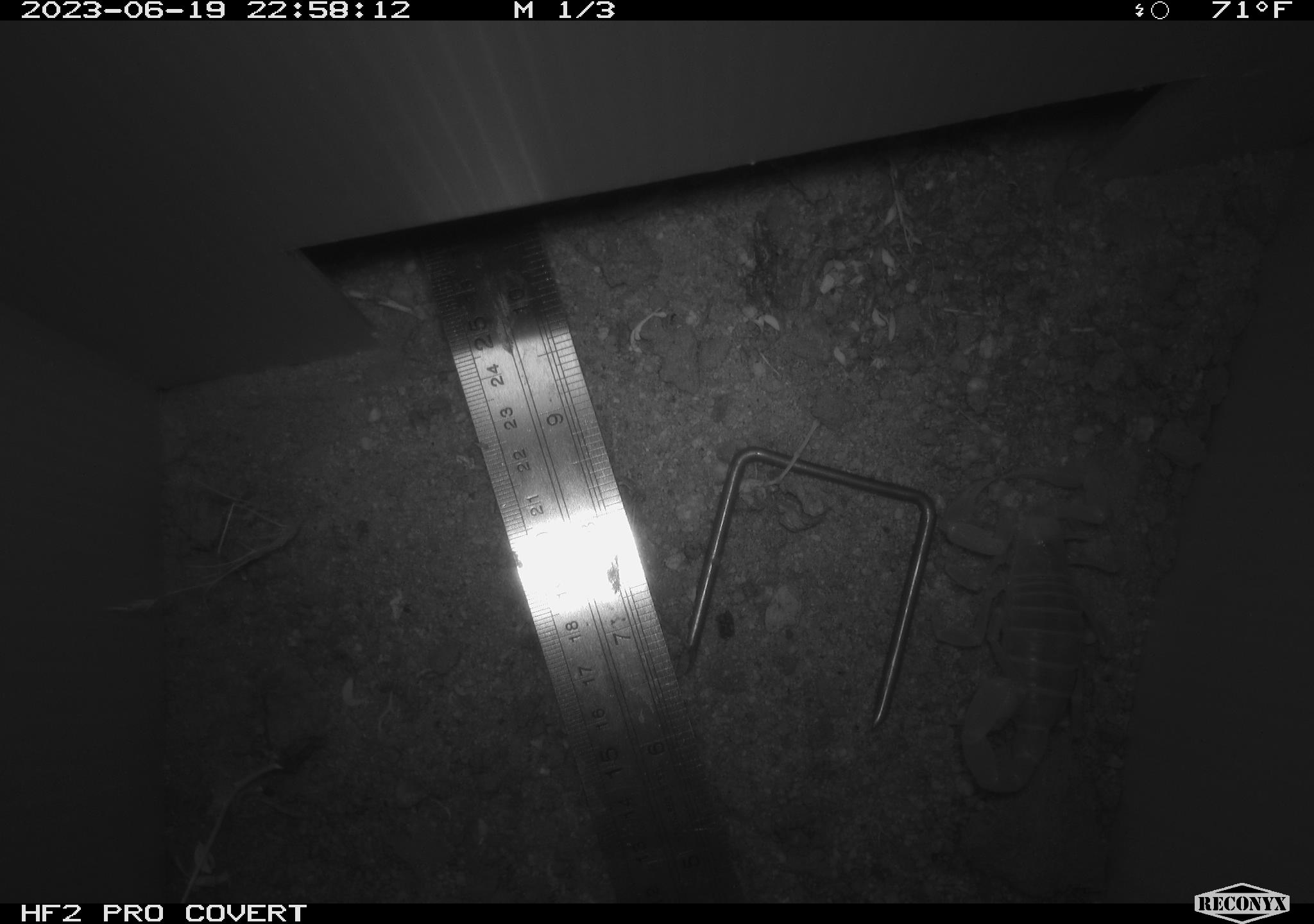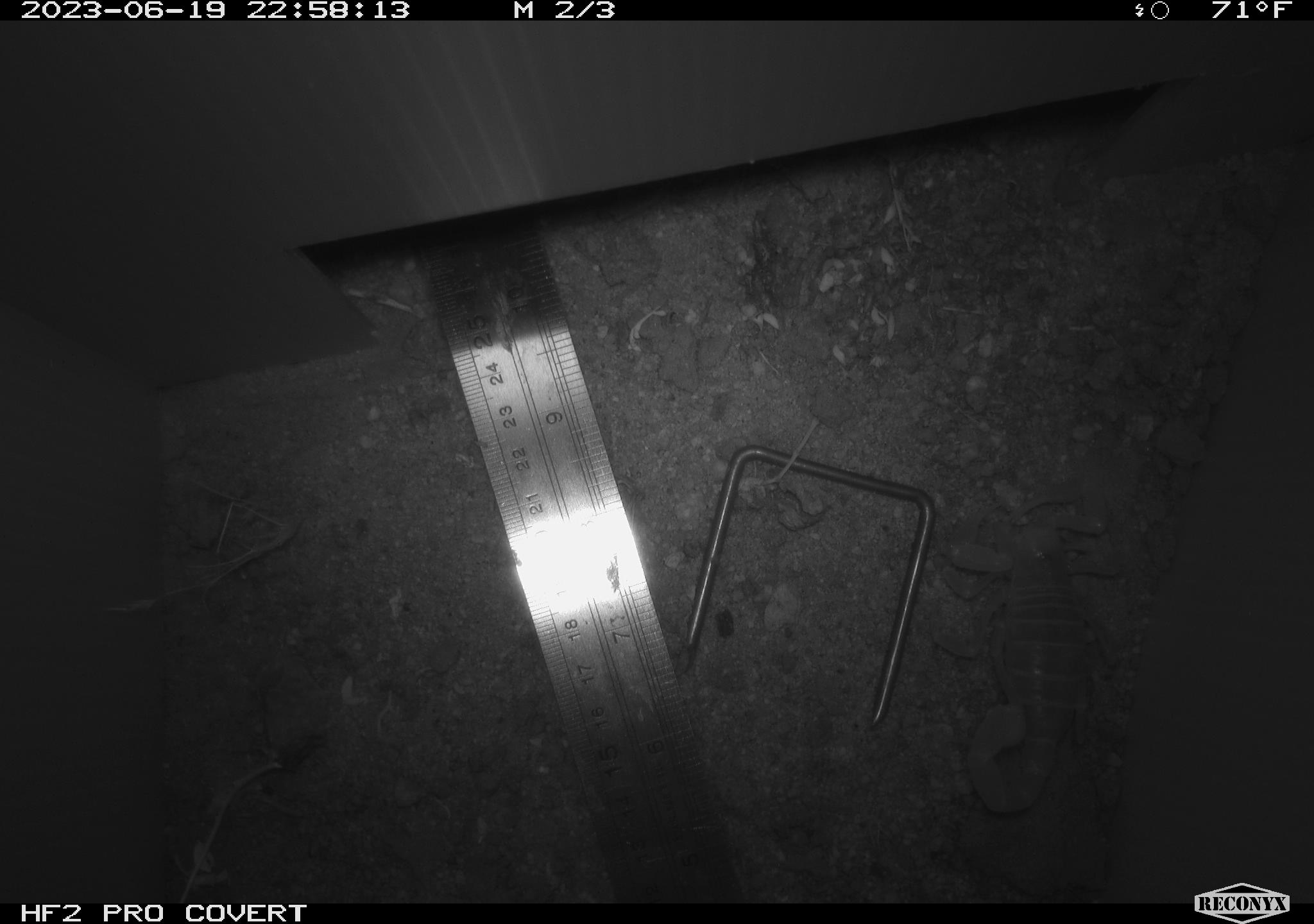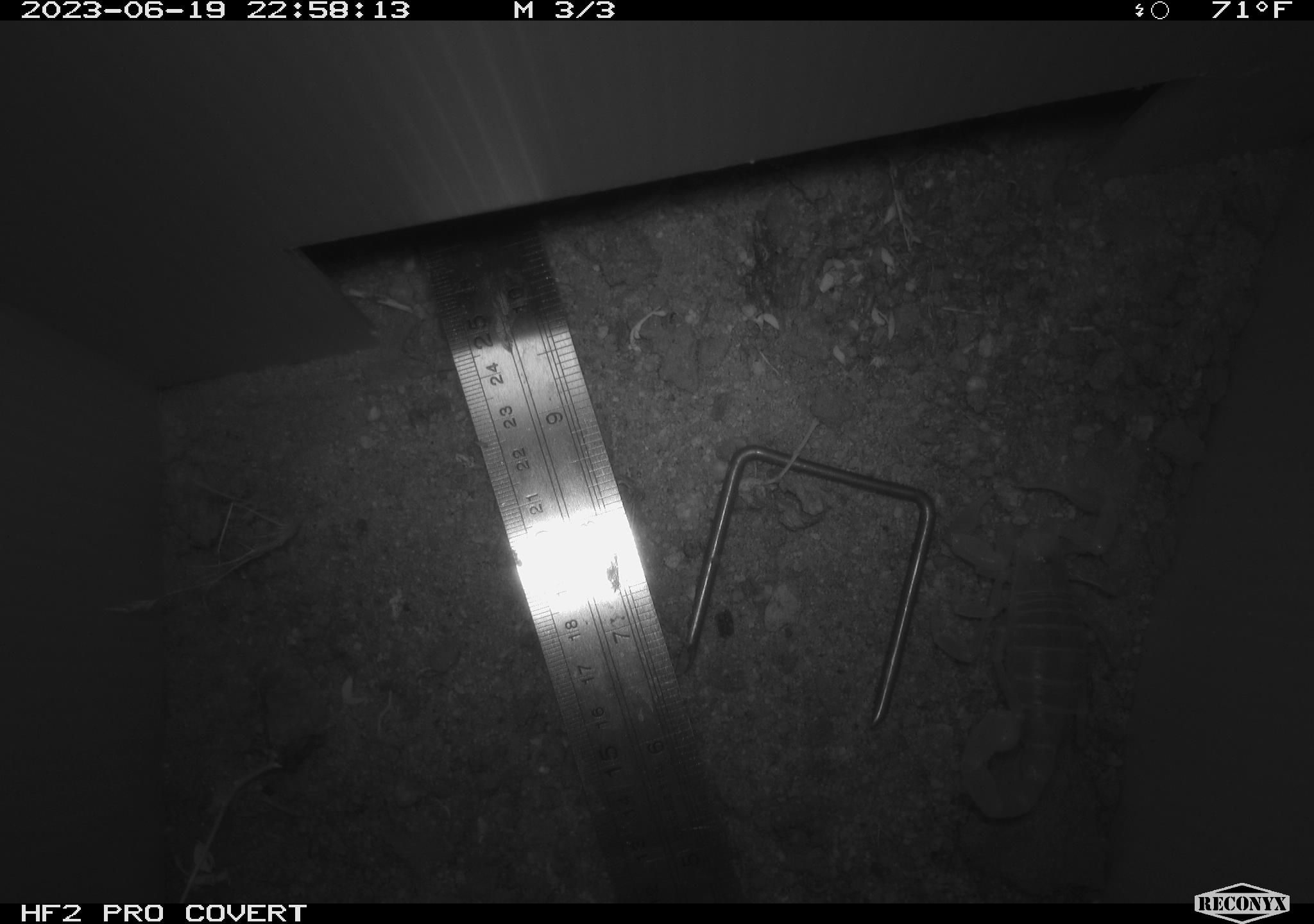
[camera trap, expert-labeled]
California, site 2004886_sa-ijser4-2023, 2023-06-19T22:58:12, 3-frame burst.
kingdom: Animalia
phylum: Arthropoda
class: Arachnida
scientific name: Arachnida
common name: arachnids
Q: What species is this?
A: Arachnids (Arachnida).